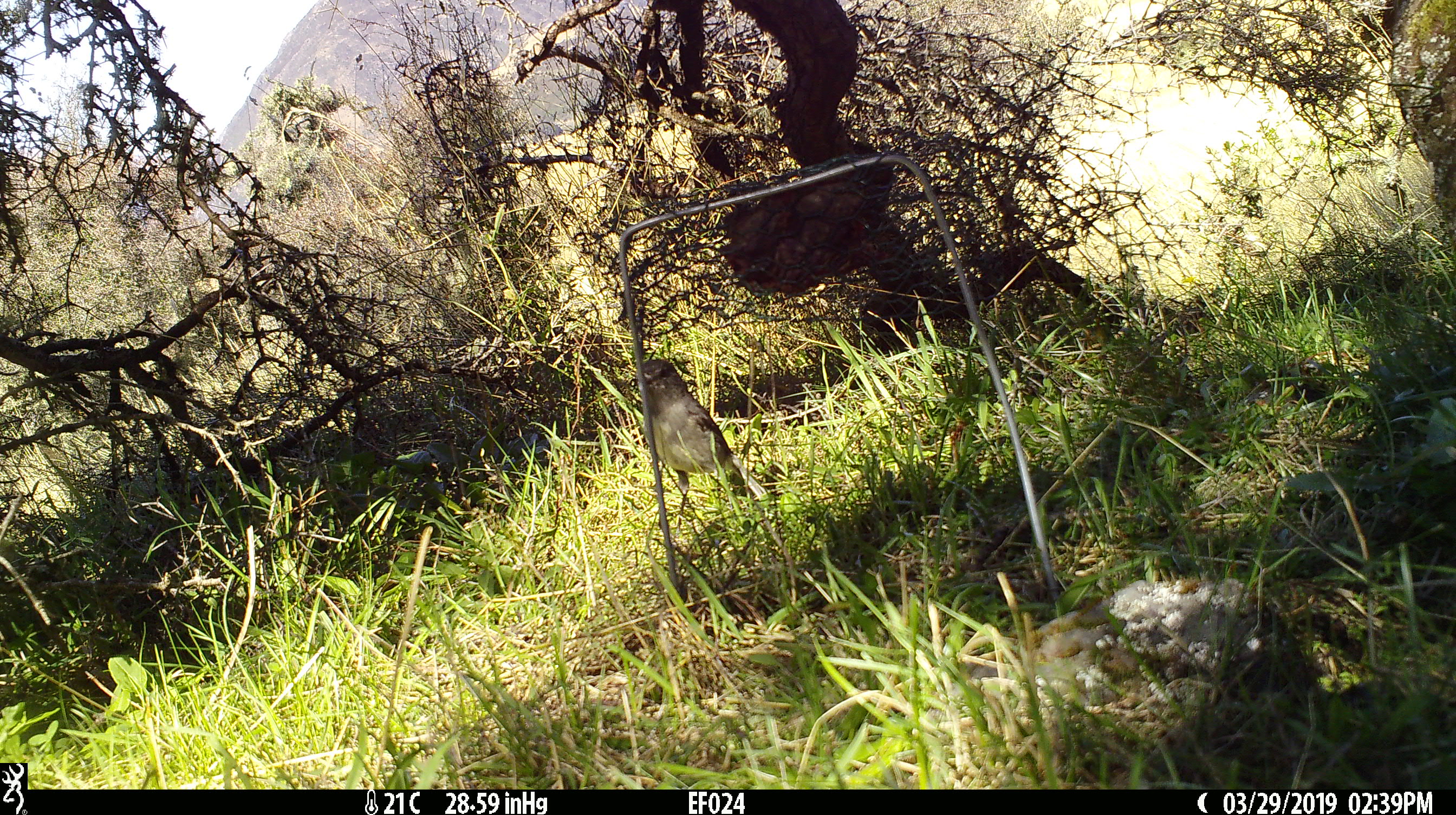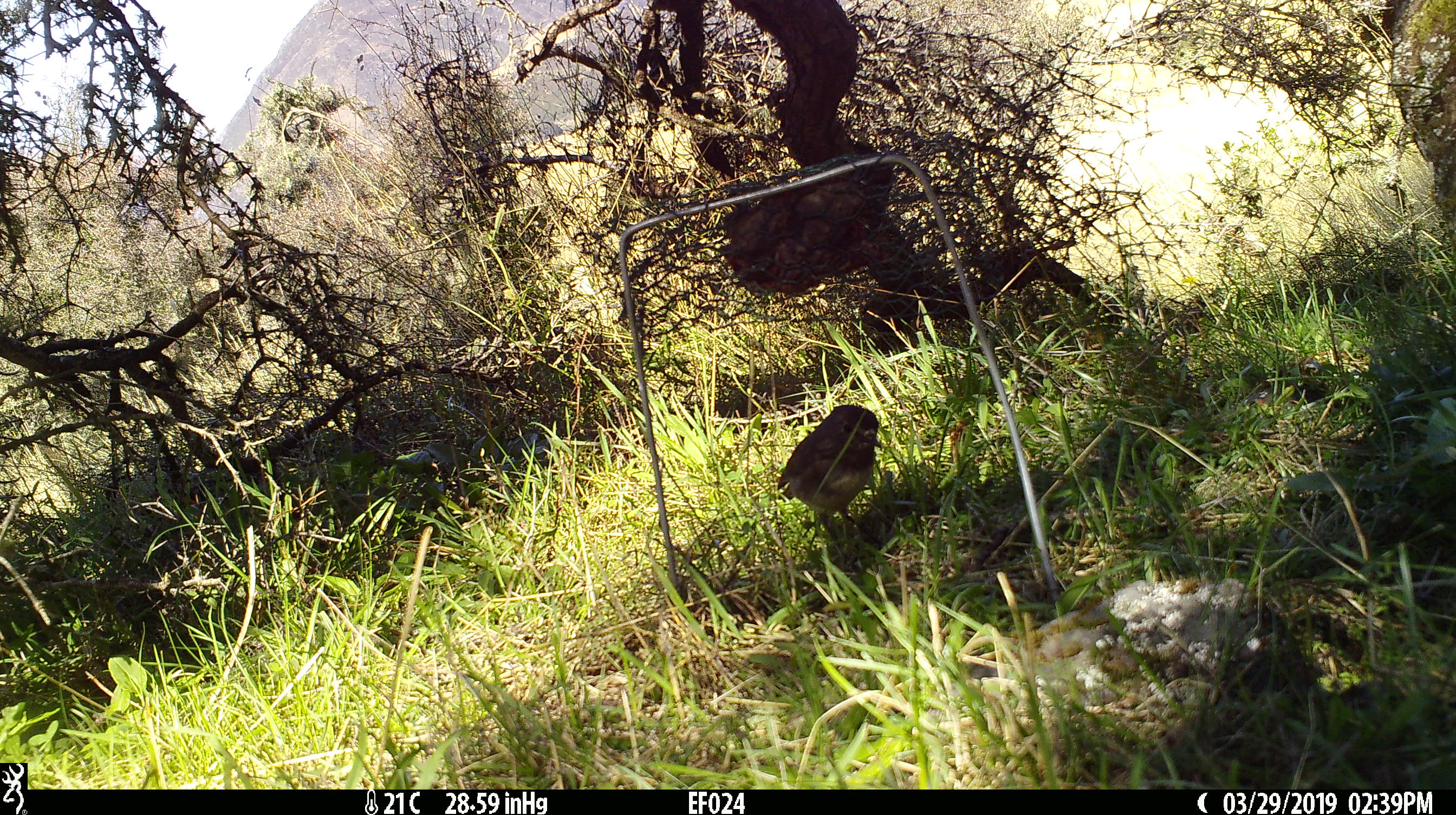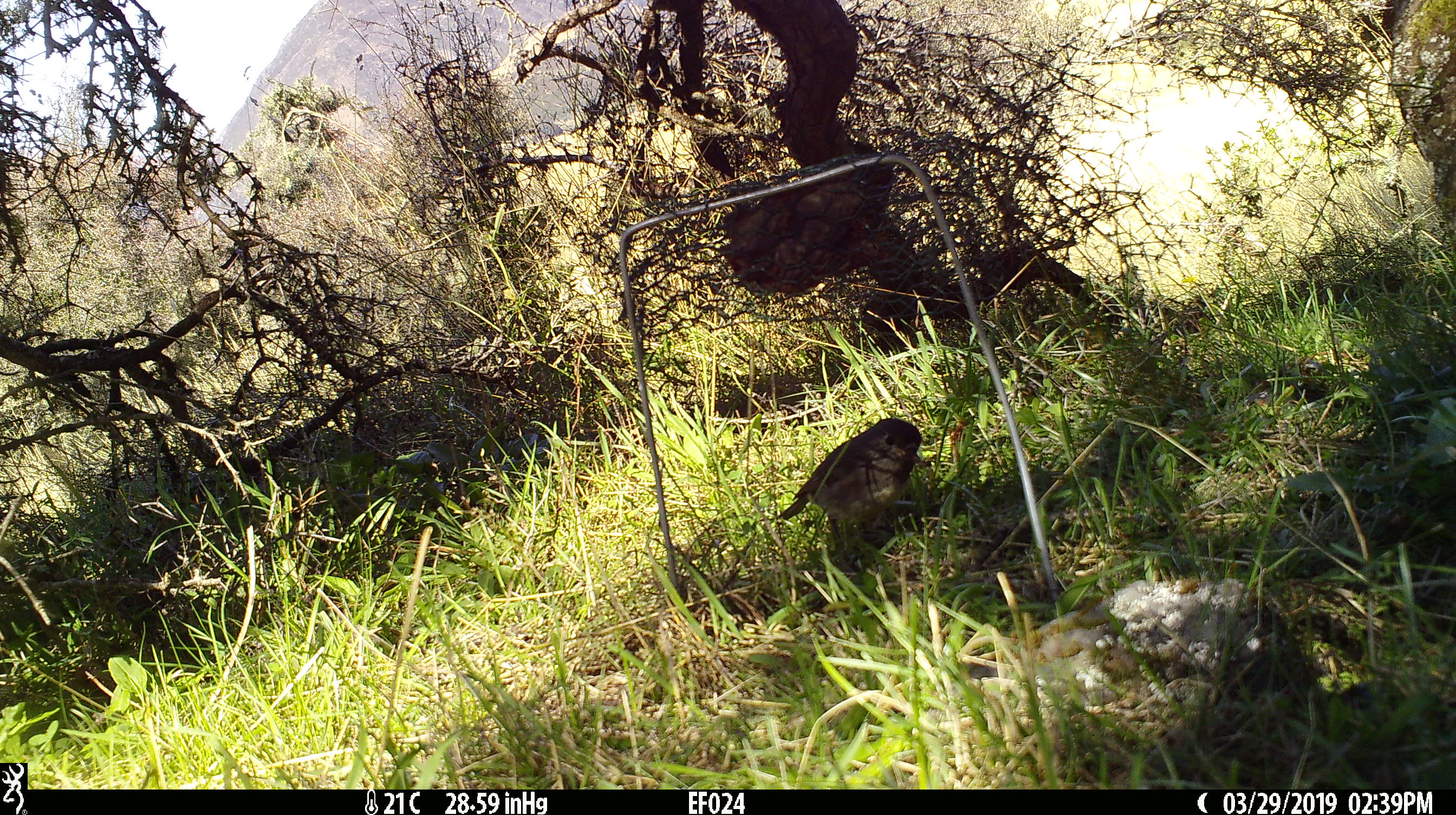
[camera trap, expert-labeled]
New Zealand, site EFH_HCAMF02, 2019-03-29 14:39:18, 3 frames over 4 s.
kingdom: Animalia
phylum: Chordata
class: Aves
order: Passeriformes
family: Petroicidae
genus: Petroica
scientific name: Petroica australis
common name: new zealand robin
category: robin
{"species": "robin (new zealand robin) (Petroica australis)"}